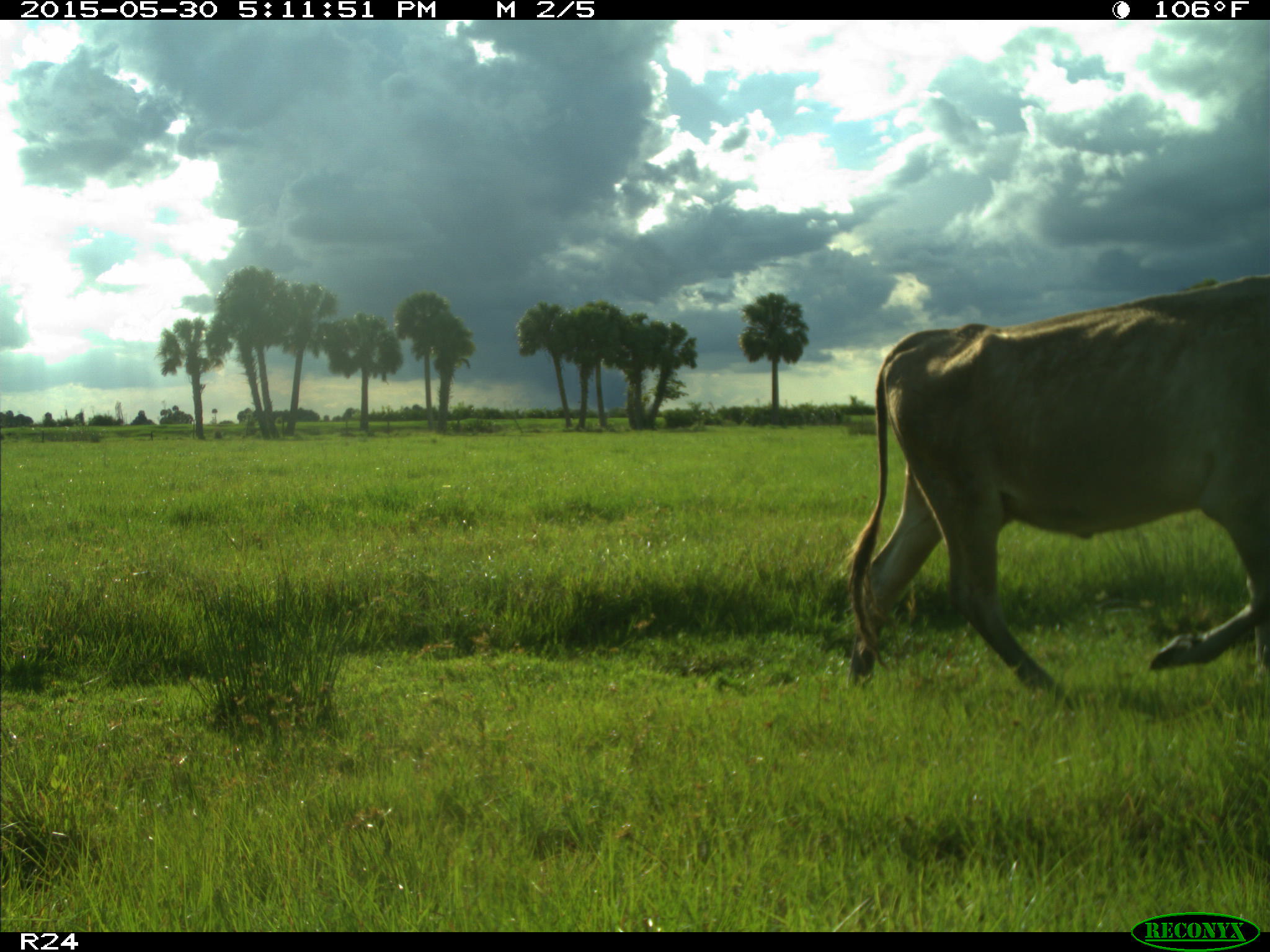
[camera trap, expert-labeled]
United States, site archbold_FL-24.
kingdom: Animalia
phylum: Chordata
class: Mammalia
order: Artiodactyla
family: Bovidae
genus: Bos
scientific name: Bos taurus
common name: domestic cow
Bos taurus (domestic cow).